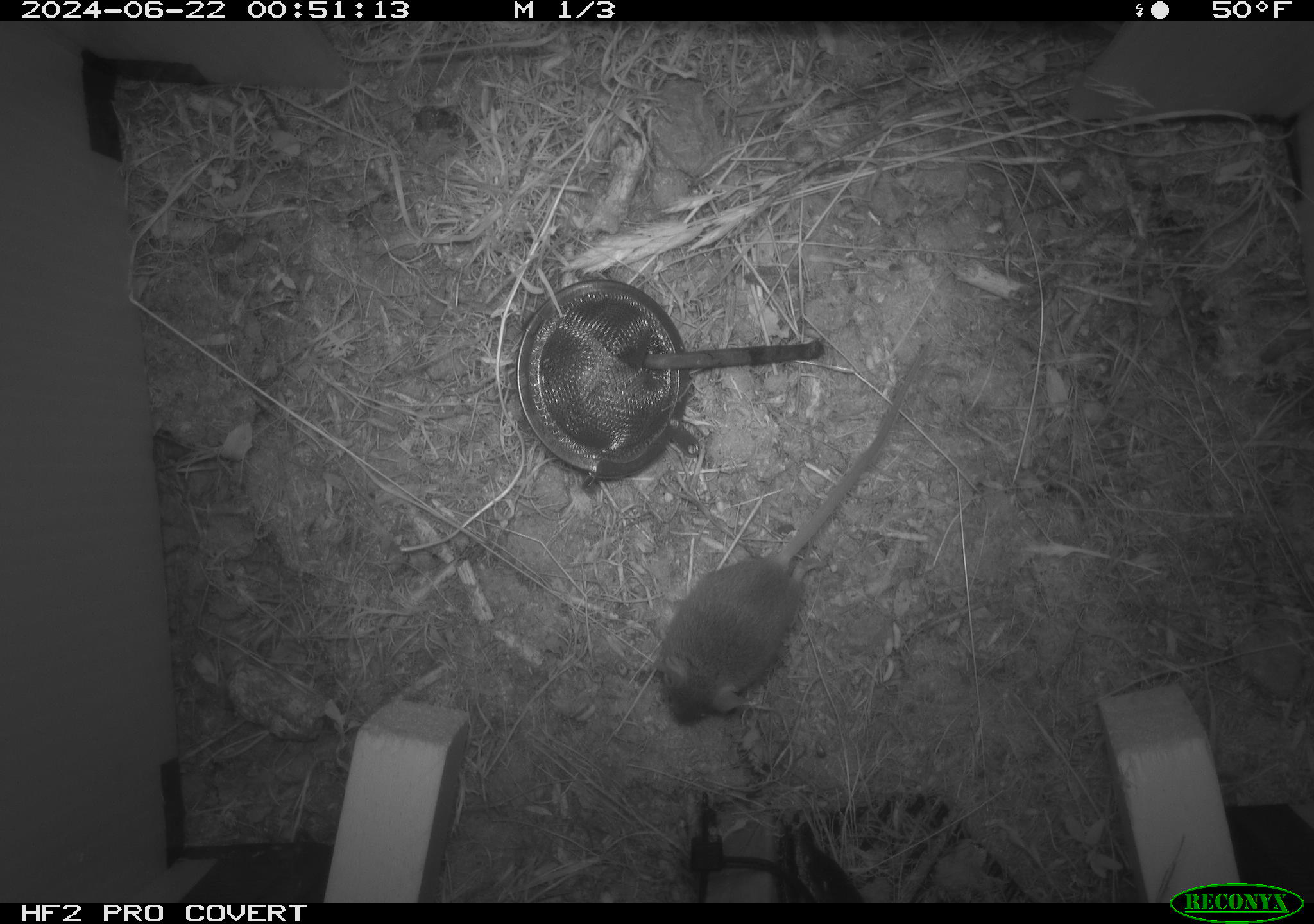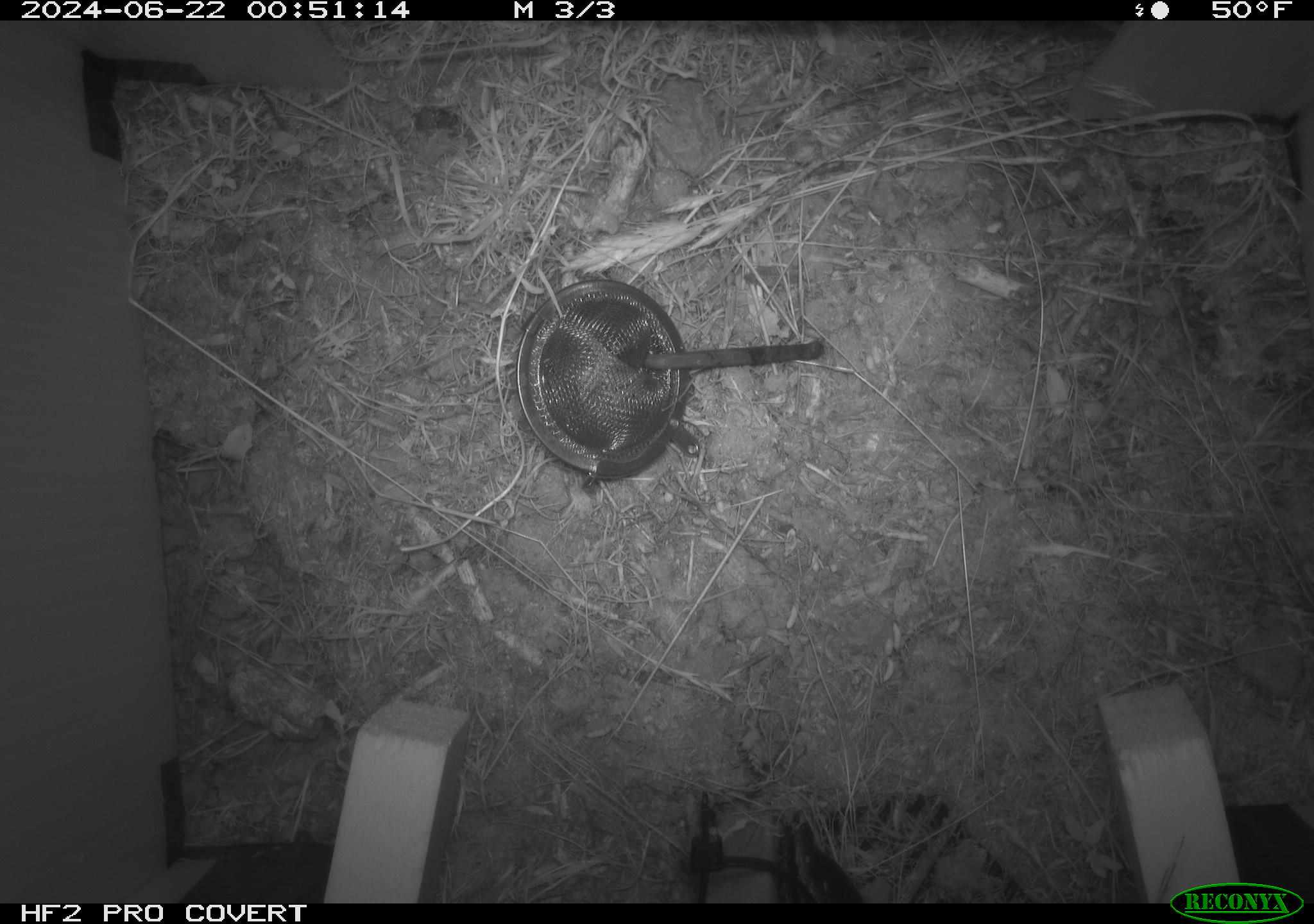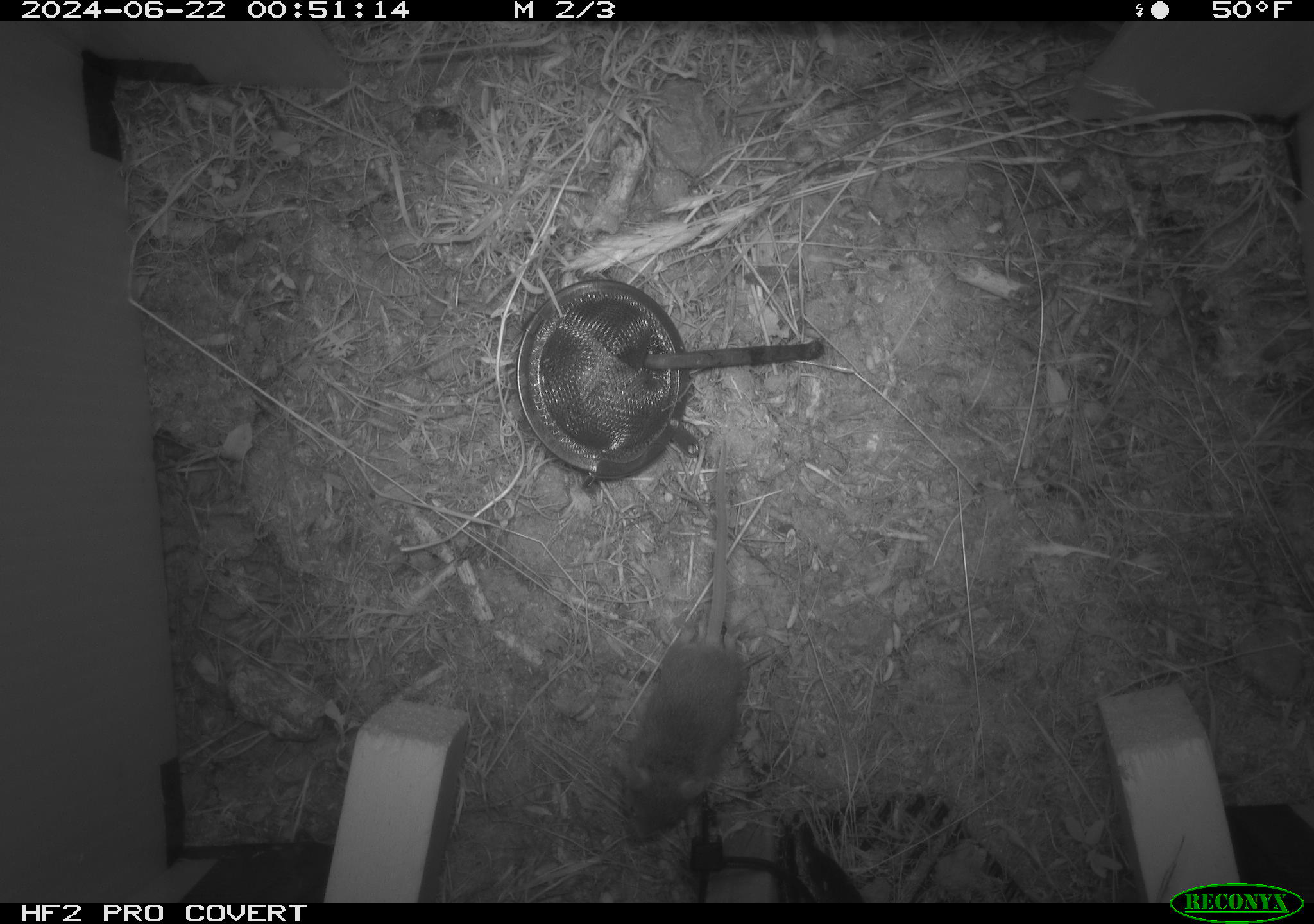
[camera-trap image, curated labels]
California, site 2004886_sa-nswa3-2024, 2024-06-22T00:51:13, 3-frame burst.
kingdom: Animalia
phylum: Chordata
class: Mammalia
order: Rodentia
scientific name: Rodentia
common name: rodent